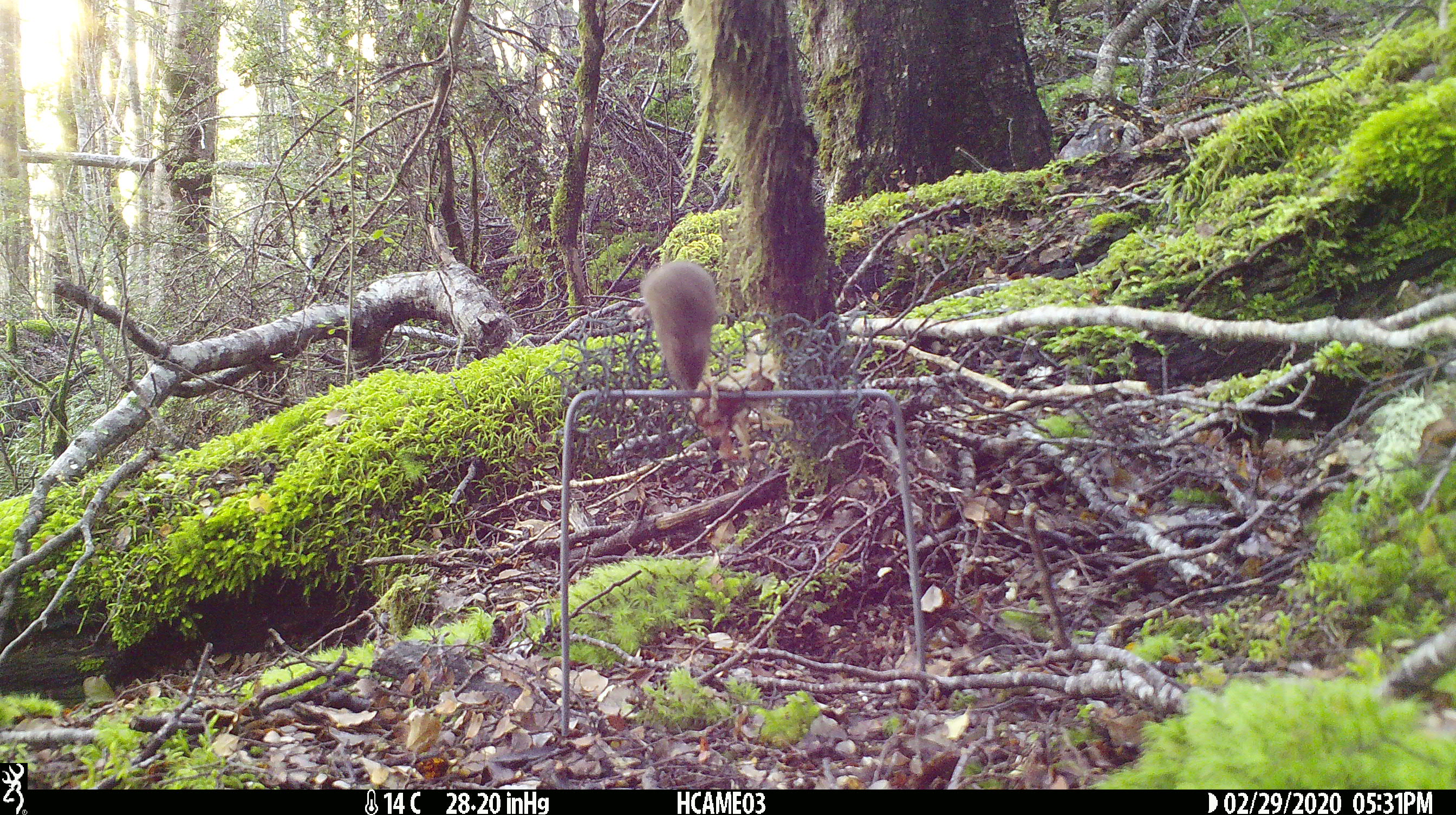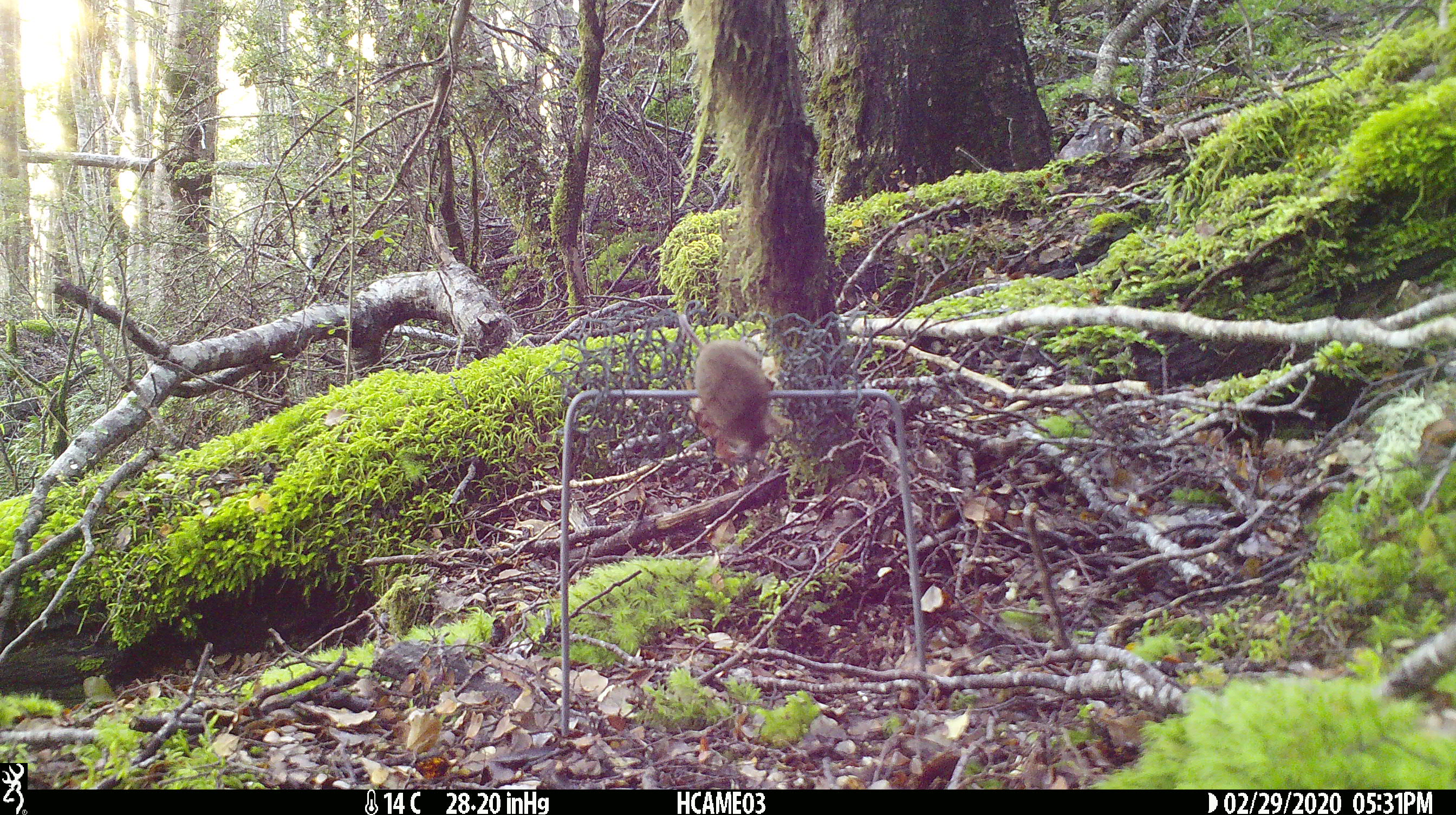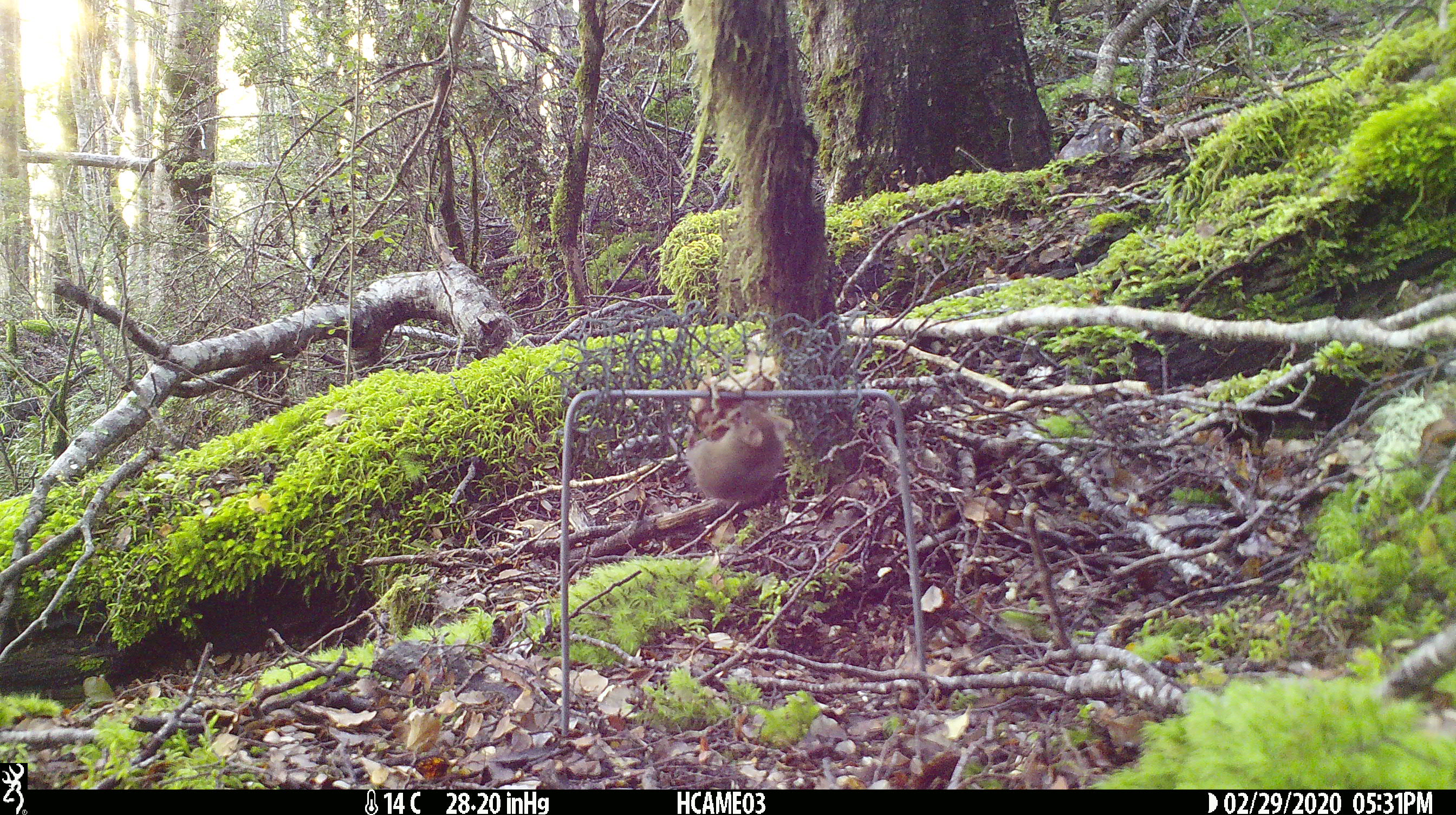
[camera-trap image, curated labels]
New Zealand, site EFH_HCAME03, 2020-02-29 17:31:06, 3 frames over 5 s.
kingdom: Animalia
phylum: Chordata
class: Mammalia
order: Rodentia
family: Muridae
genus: Mus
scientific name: Mus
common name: mouse